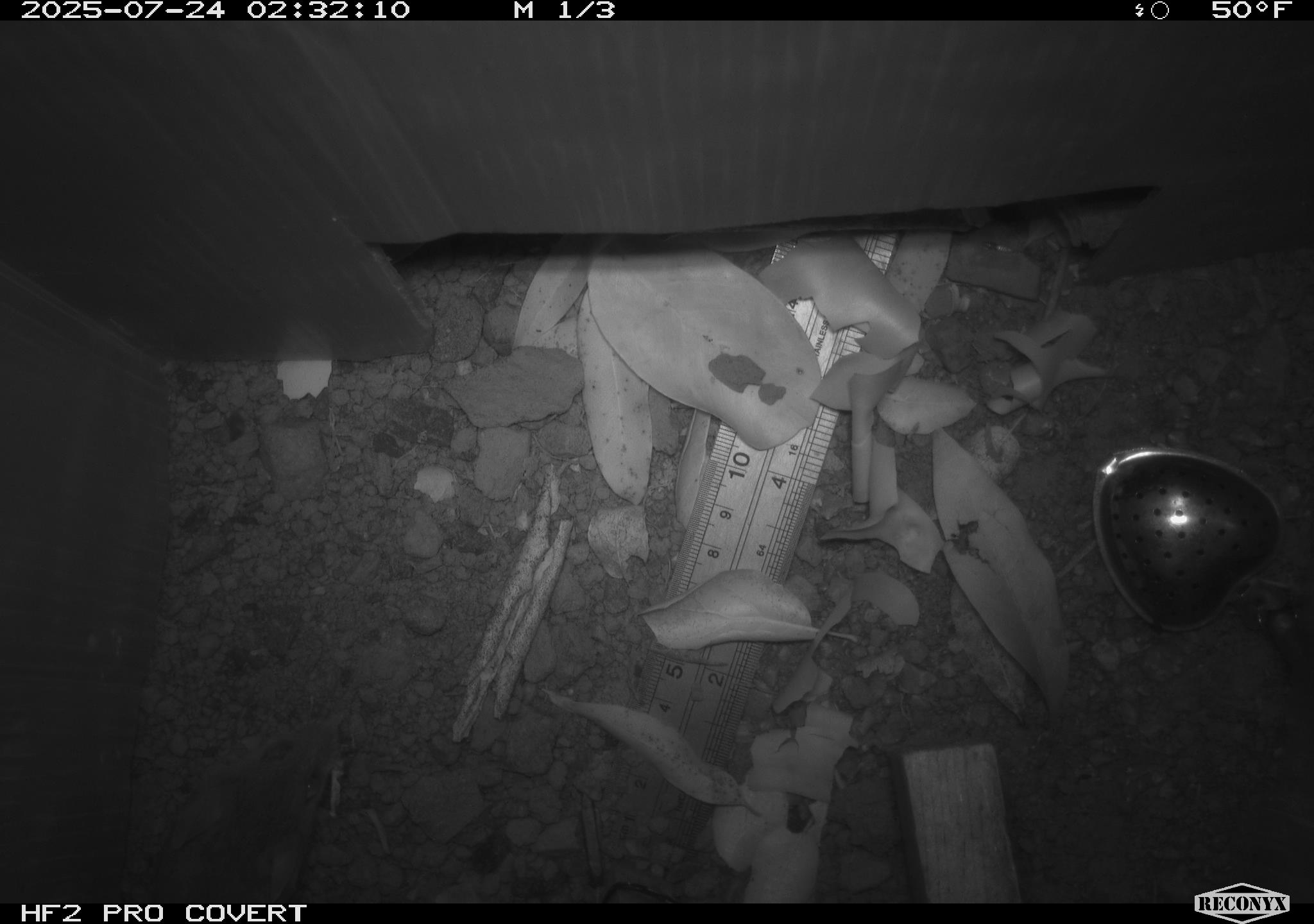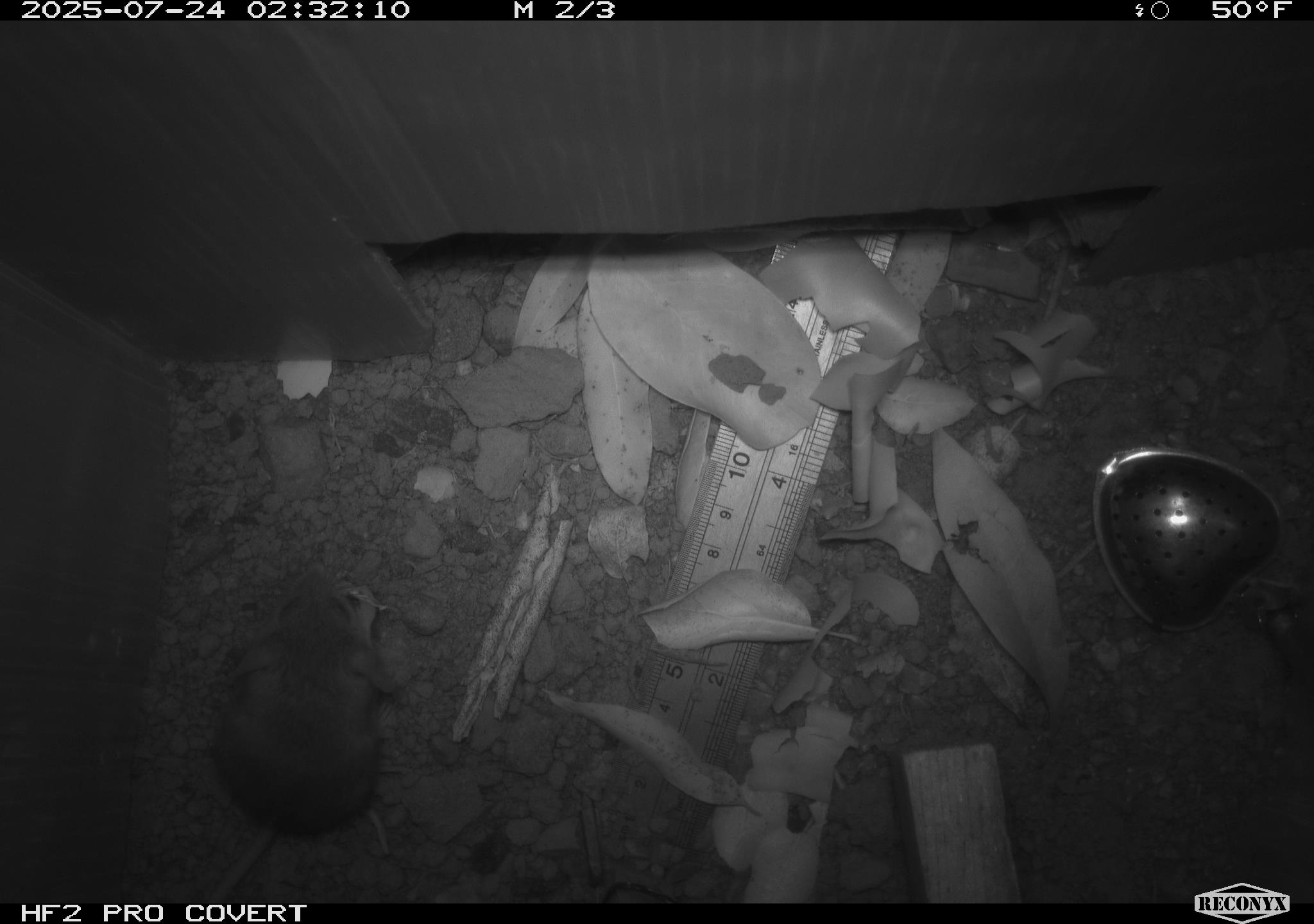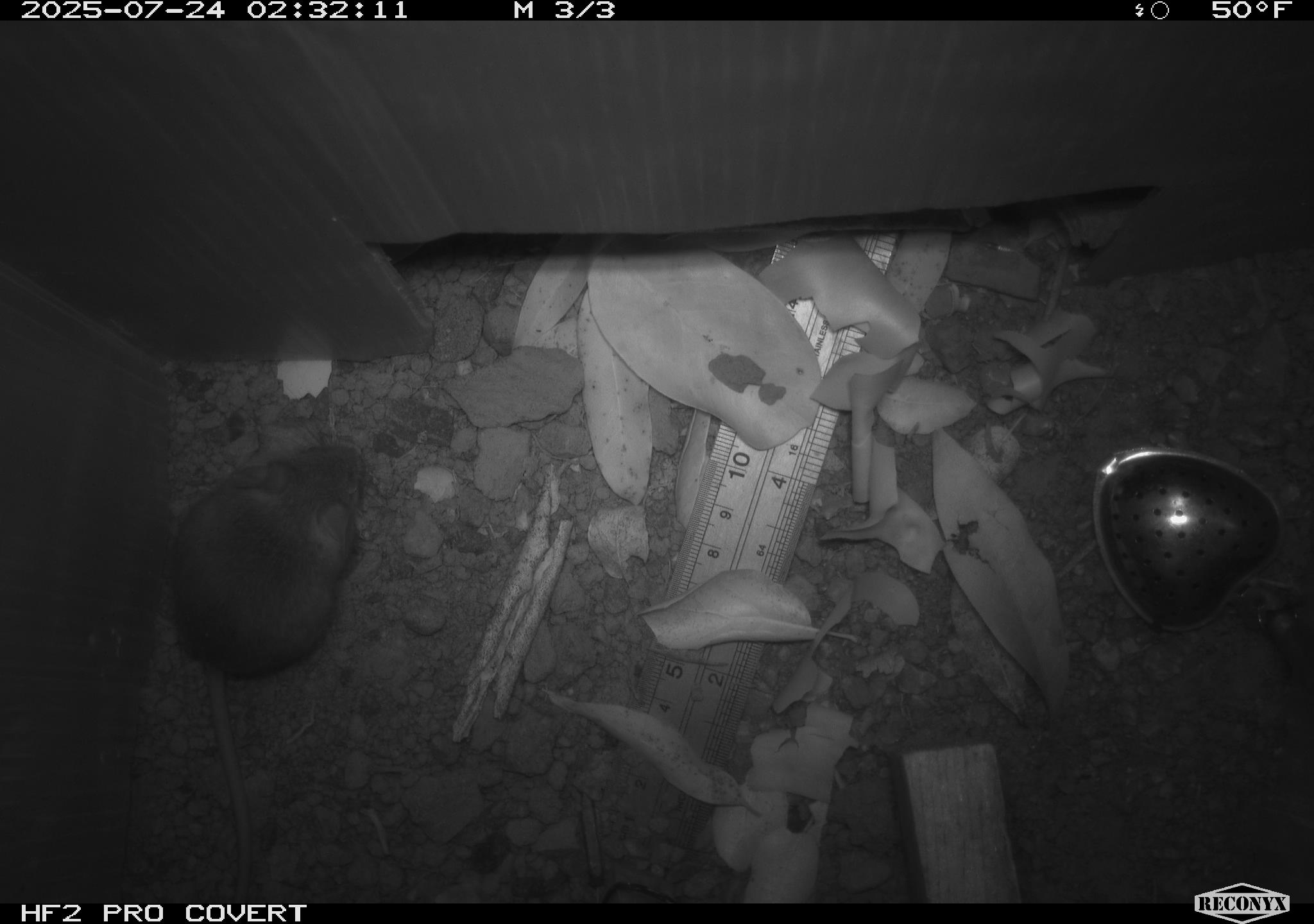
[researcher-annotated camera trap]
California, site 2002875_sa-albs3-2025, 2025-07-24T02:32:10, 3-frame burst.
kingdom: Animalia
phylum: Chordata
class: Mammalia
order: Rodentia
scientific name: Rodentia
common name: mouse species